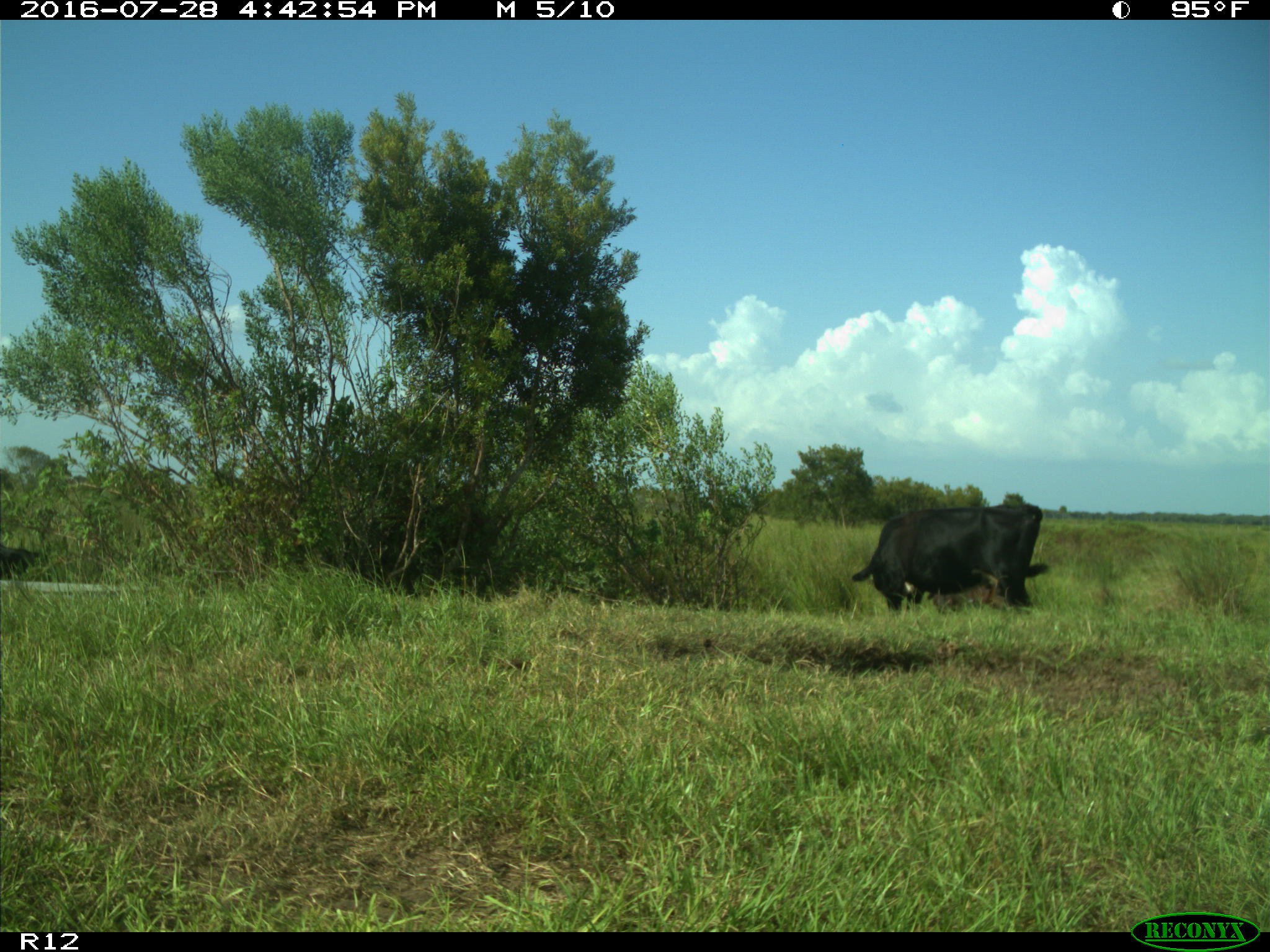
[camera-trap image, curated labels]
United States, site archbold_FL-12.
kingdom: Animalia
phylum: Chordata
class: Mammalia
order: Artiodactyla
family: Bovidae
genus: Bos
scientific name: Bos taurus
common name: domestic cow